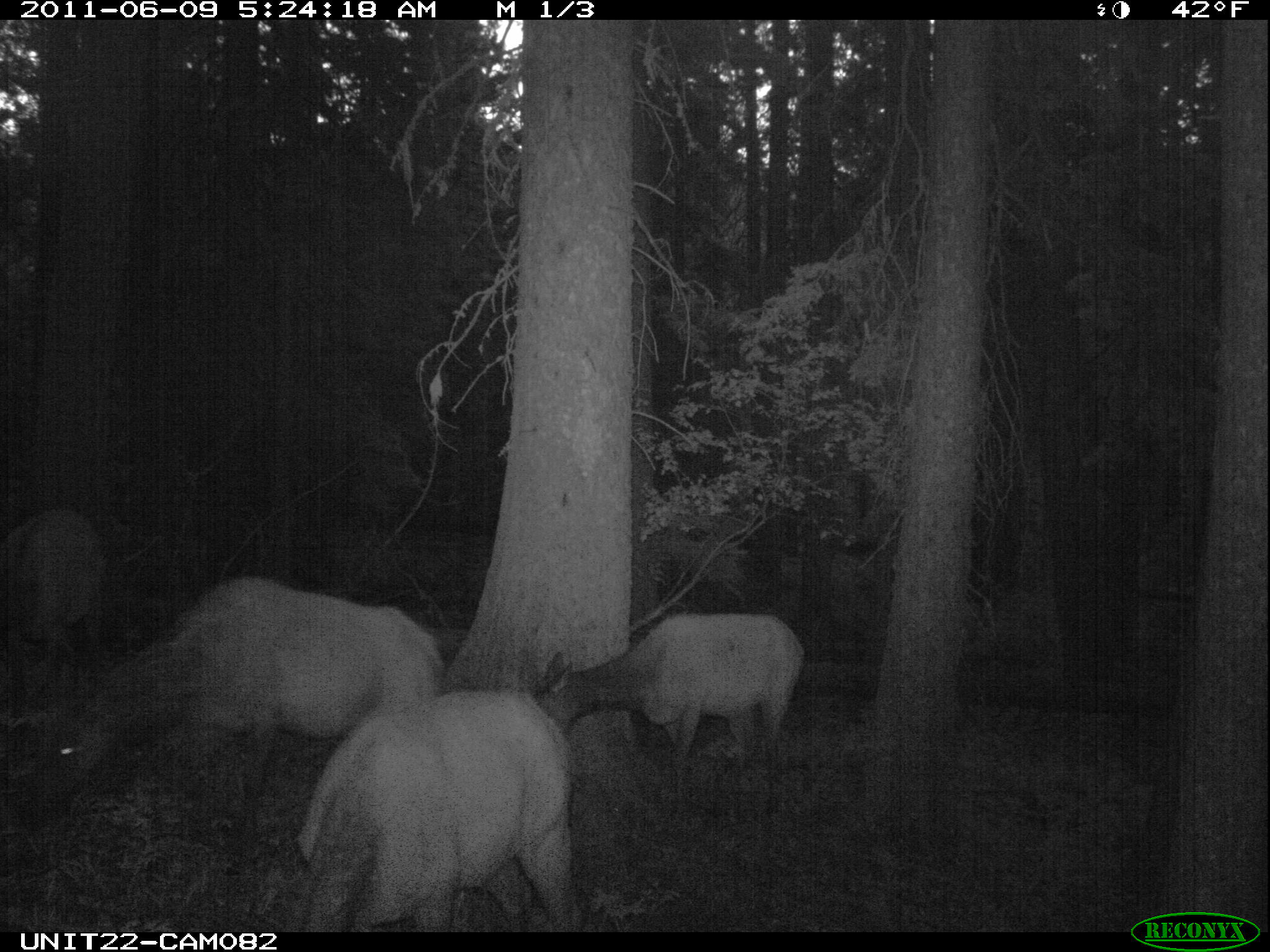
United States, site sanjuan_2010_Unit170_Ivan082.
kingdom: Animalia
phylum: Chordata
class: Mammalia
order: Artiodactyla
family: Cervidae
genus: Cervus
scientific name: Cervus elaphus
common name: red deer